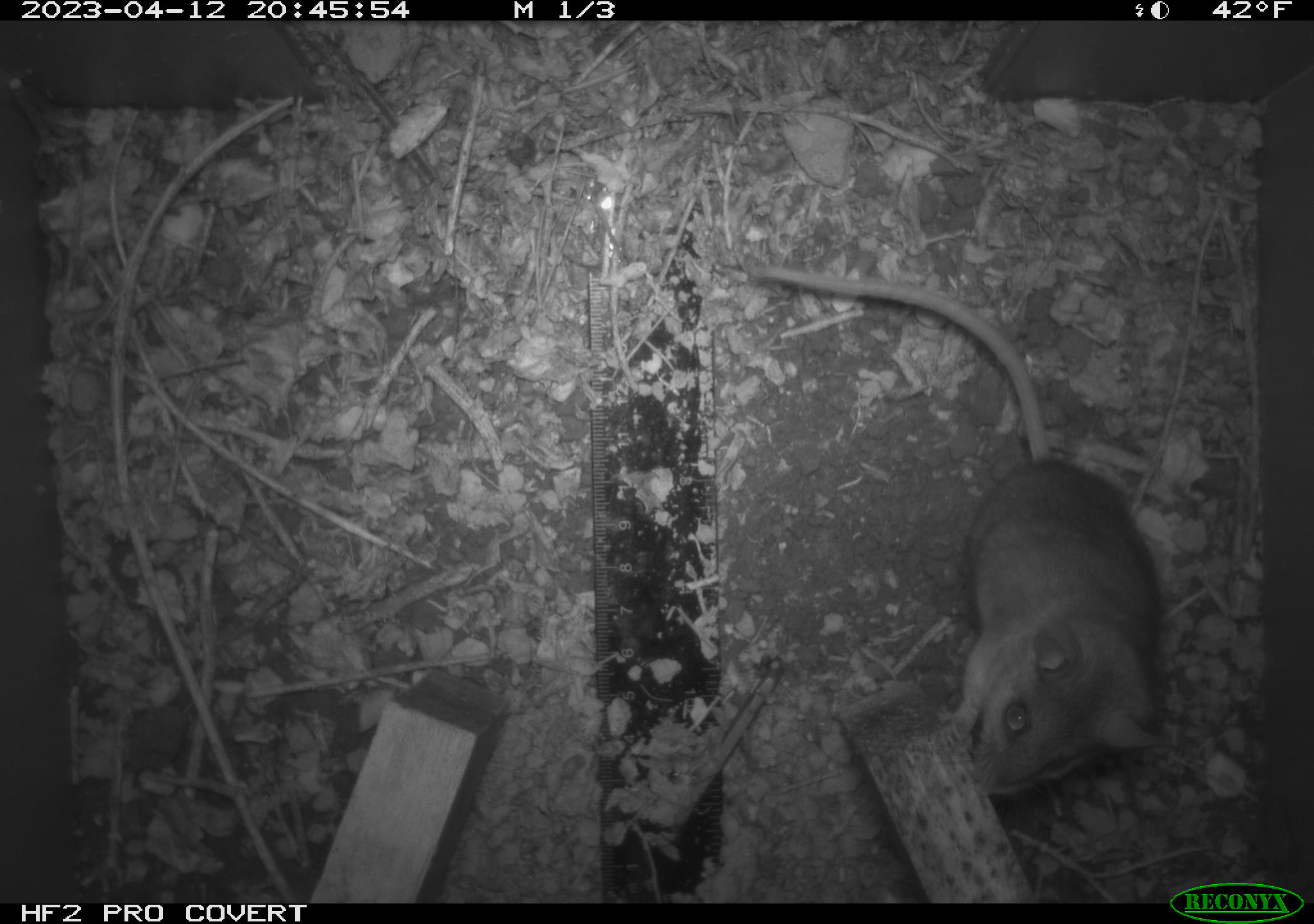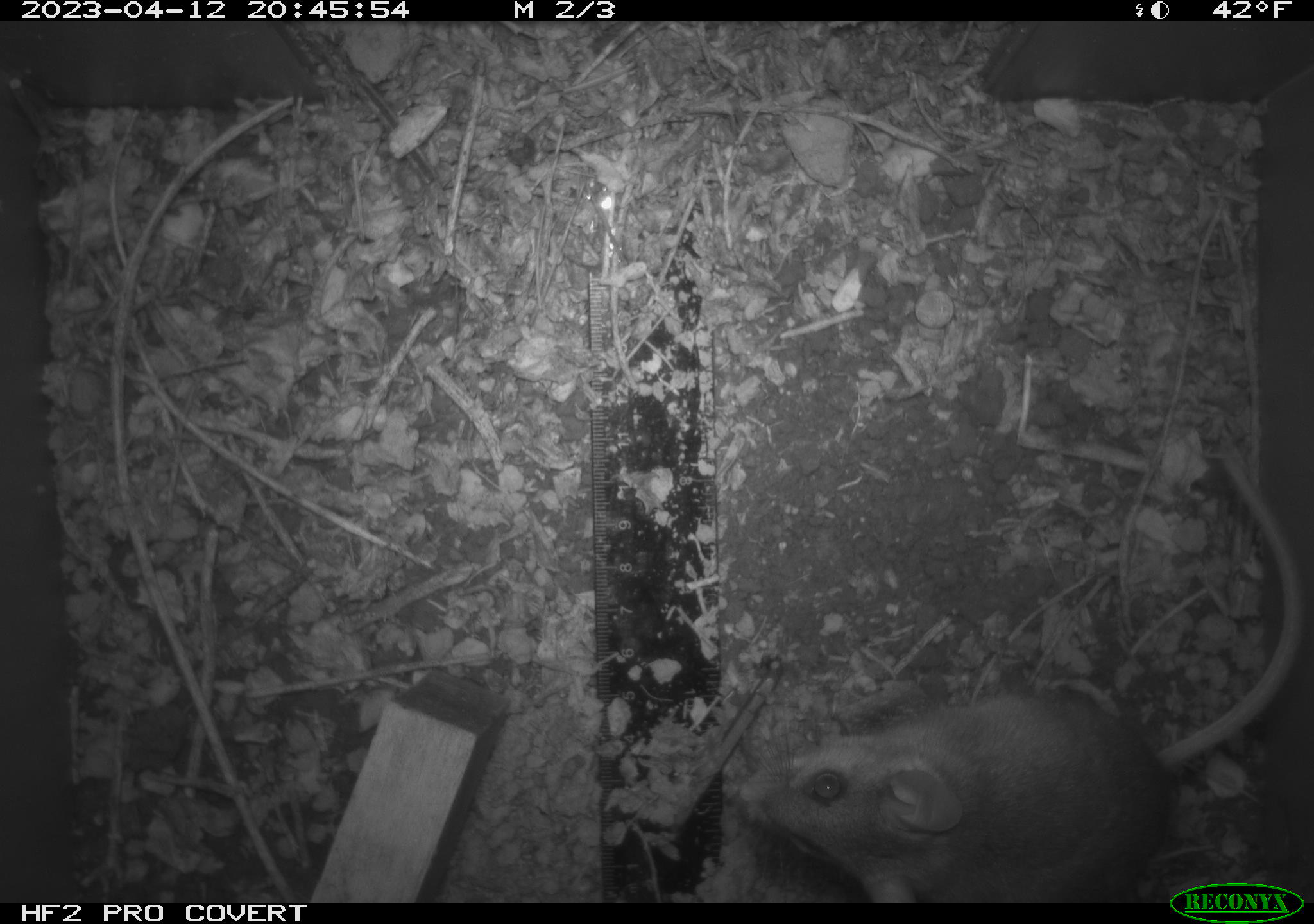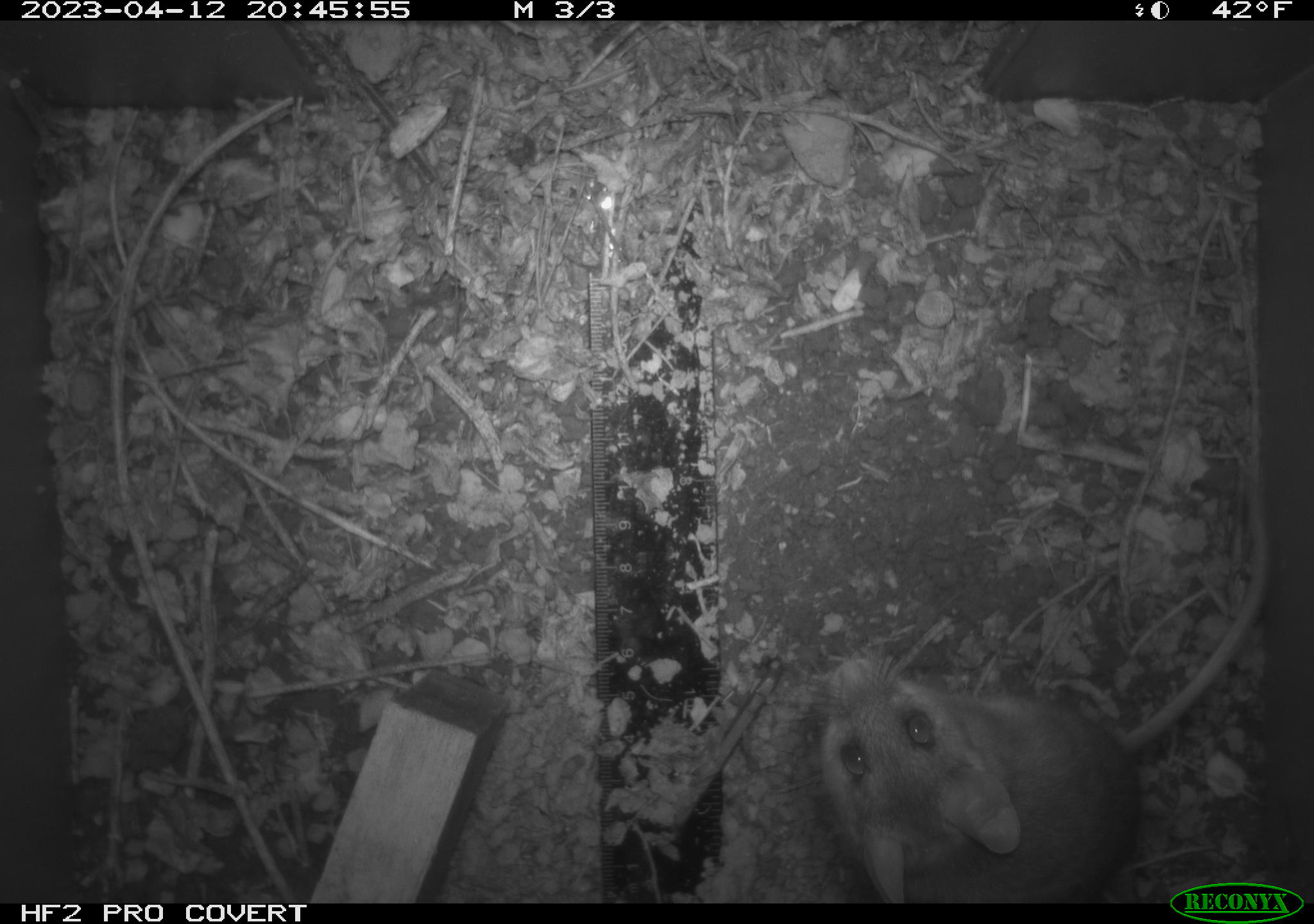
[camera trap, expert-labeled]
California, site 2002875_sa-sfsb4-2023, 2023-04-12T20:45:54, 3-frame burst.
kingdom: Animalia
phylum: Chordata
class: Mammalia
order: Rodentia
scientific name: Rodentia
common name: mouse species